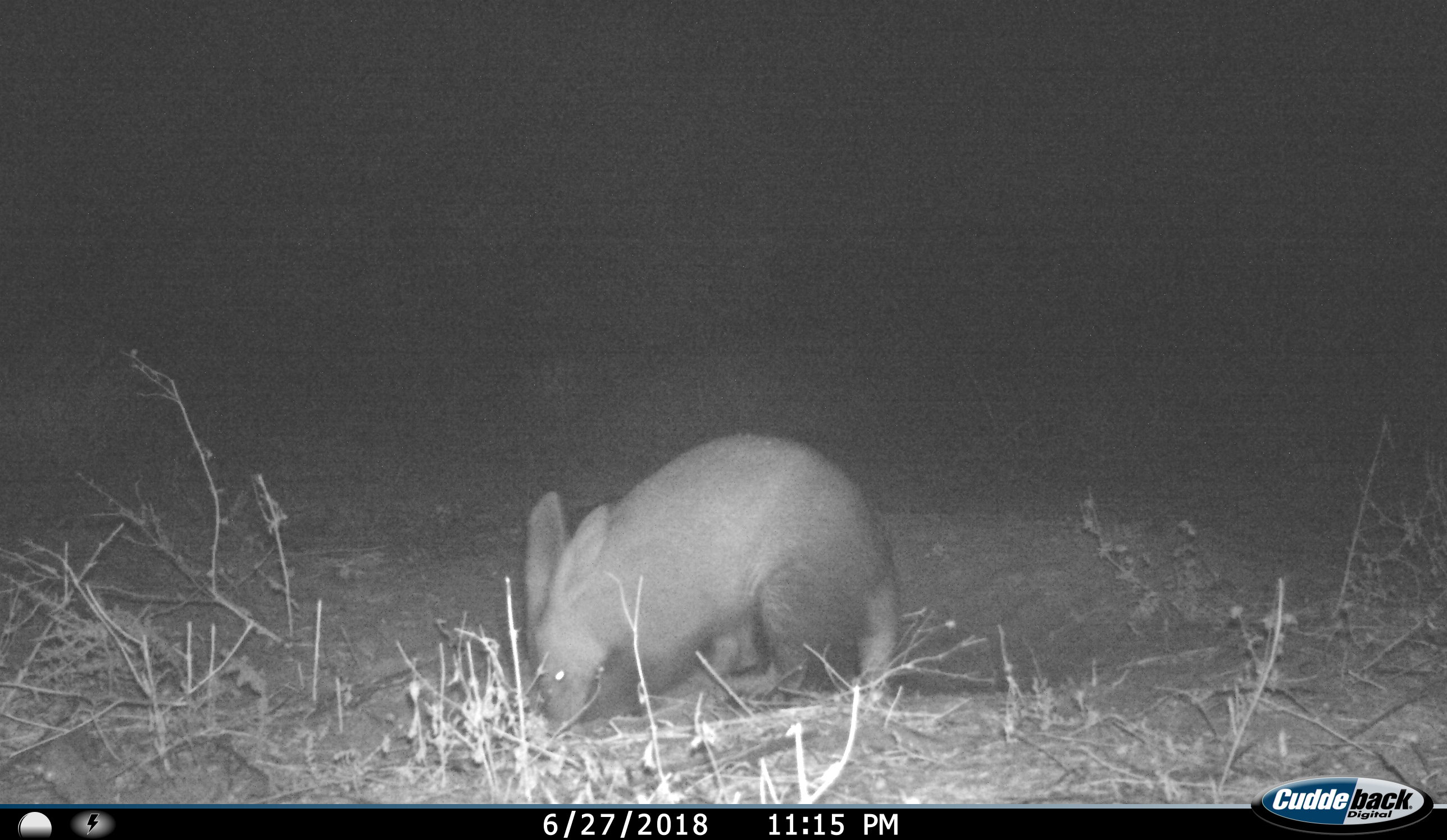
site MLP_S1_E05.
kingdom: Animalia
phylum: Chordata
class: Mammalia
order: Tubulidentata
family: Orycteropodidae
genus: Orycteropus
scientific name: Orycteropus afer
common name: aardvark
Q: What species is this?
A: Aardvark (Orycteropus afer).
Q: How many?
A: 1.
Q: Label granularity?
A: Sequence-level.